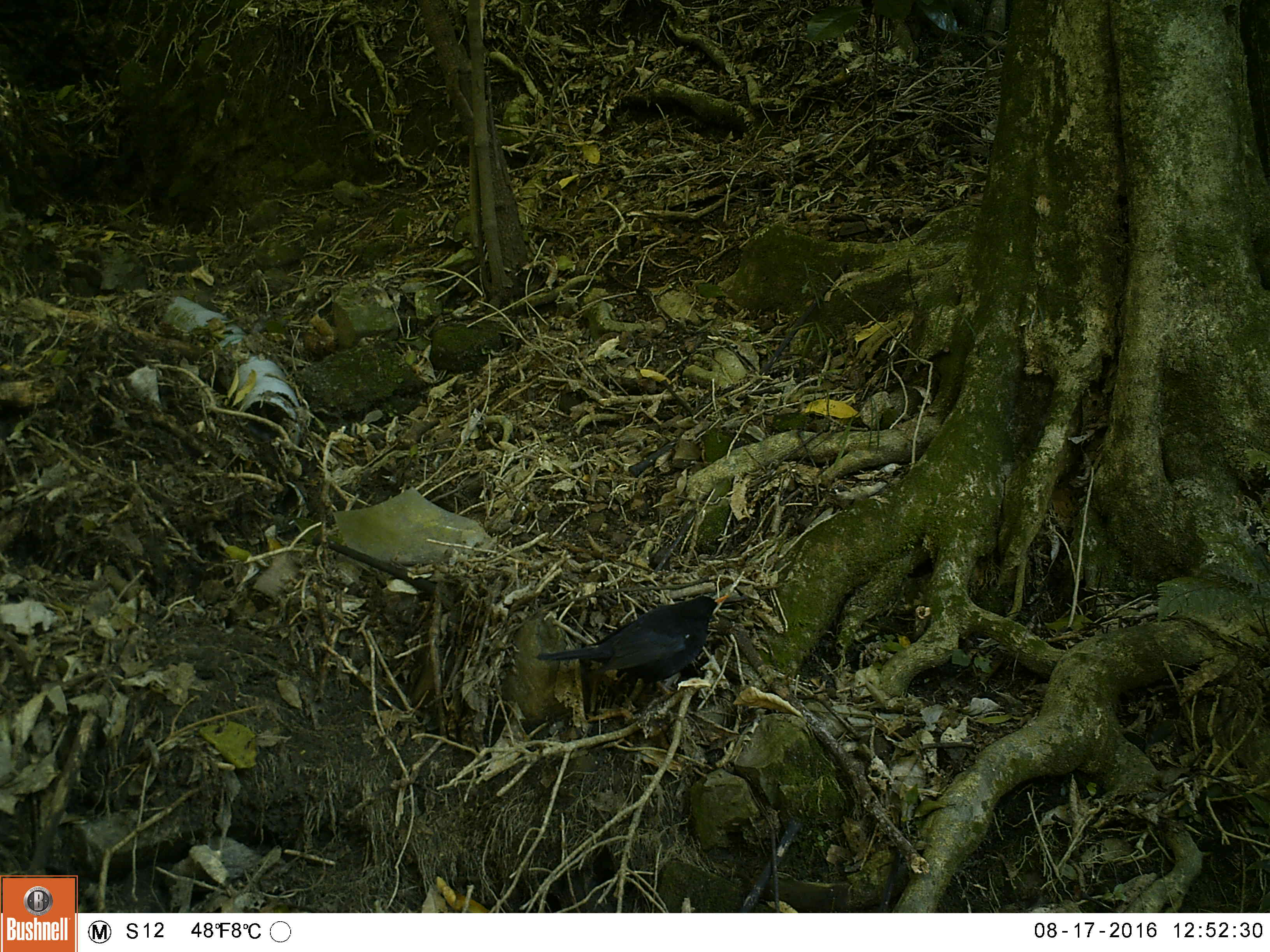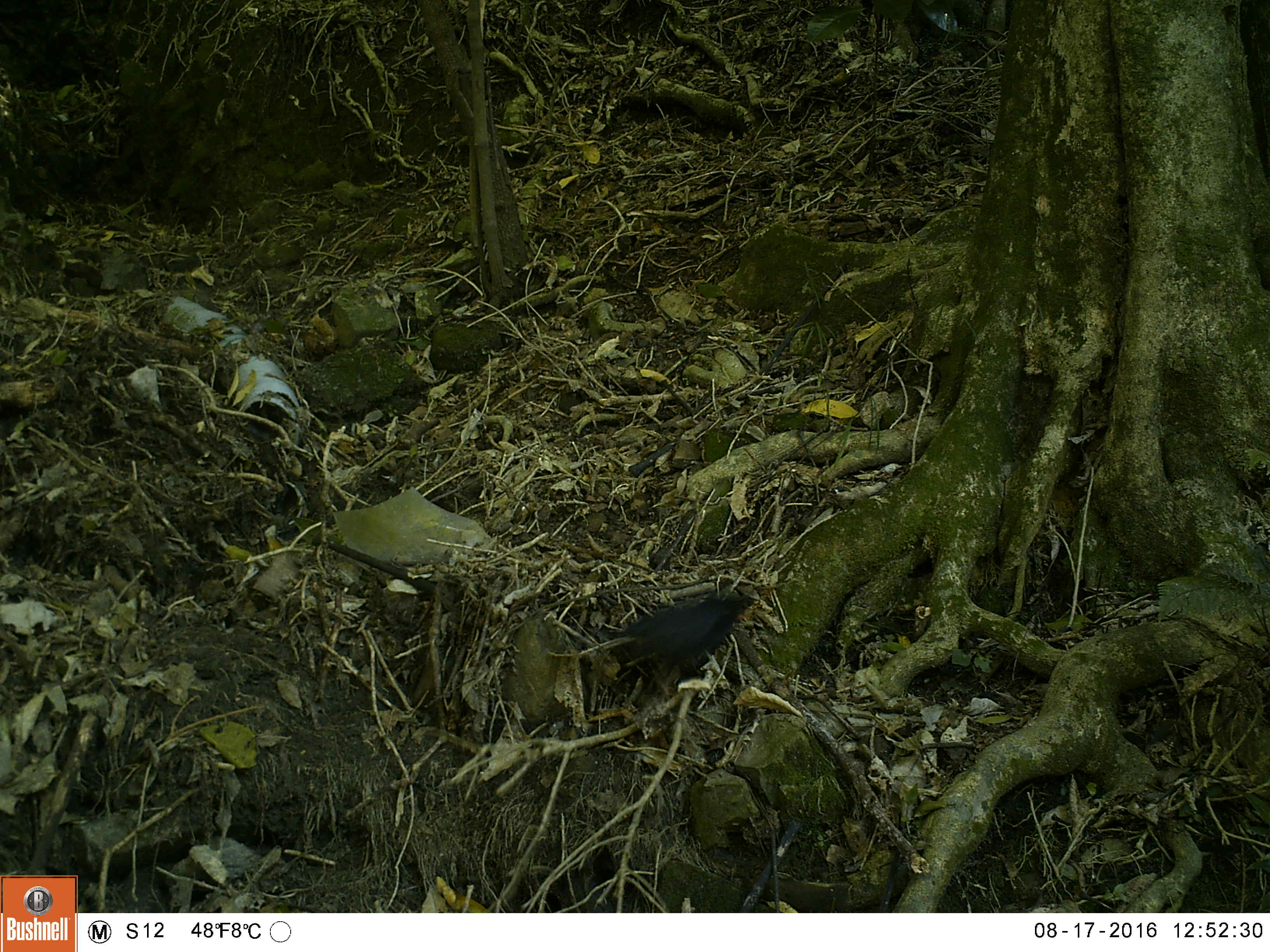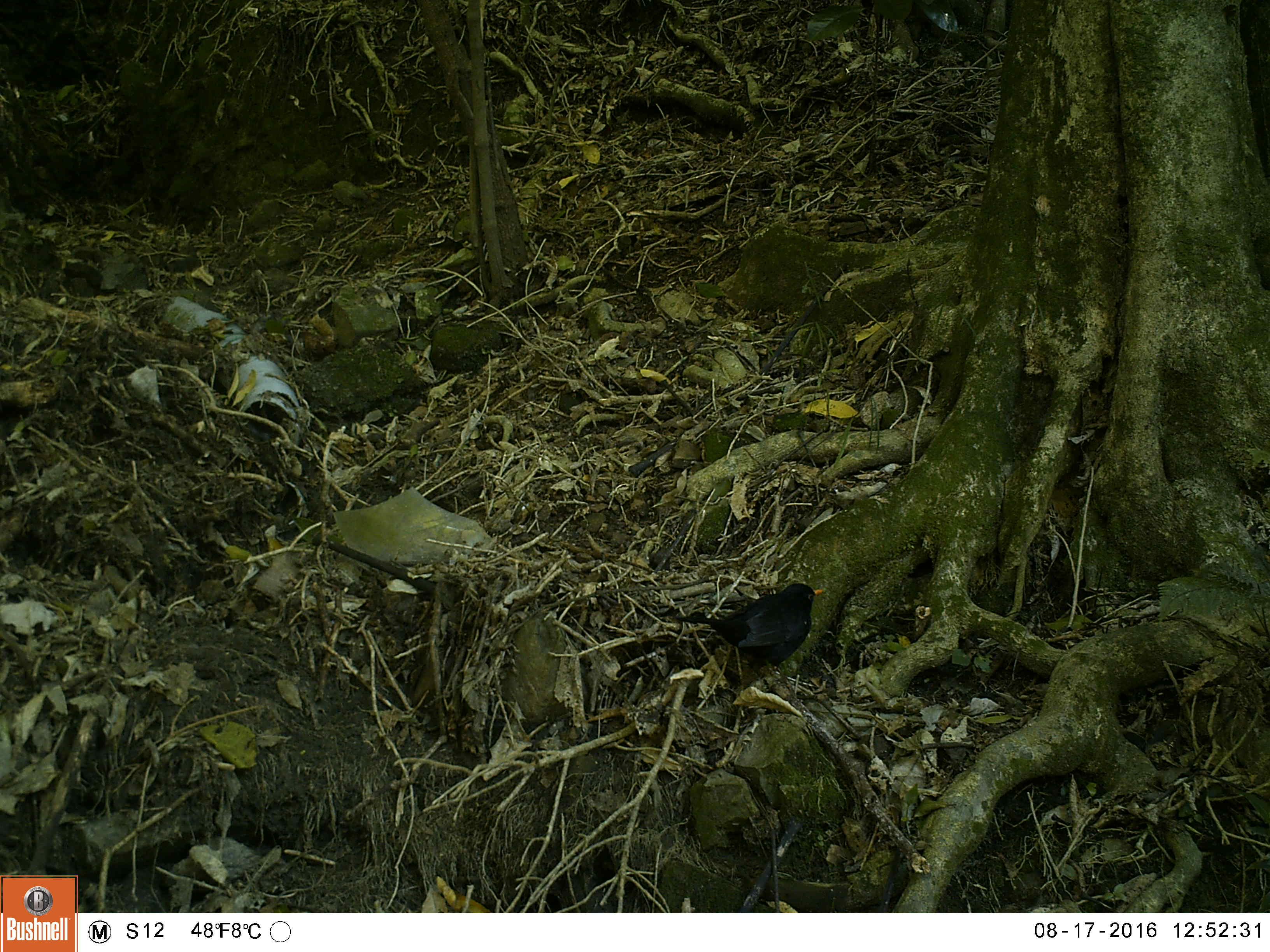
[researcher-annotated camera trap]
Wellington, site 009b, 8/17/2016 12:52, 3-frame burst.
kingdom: Animalia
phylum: Chordata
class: Aves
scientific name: Aves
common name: bird